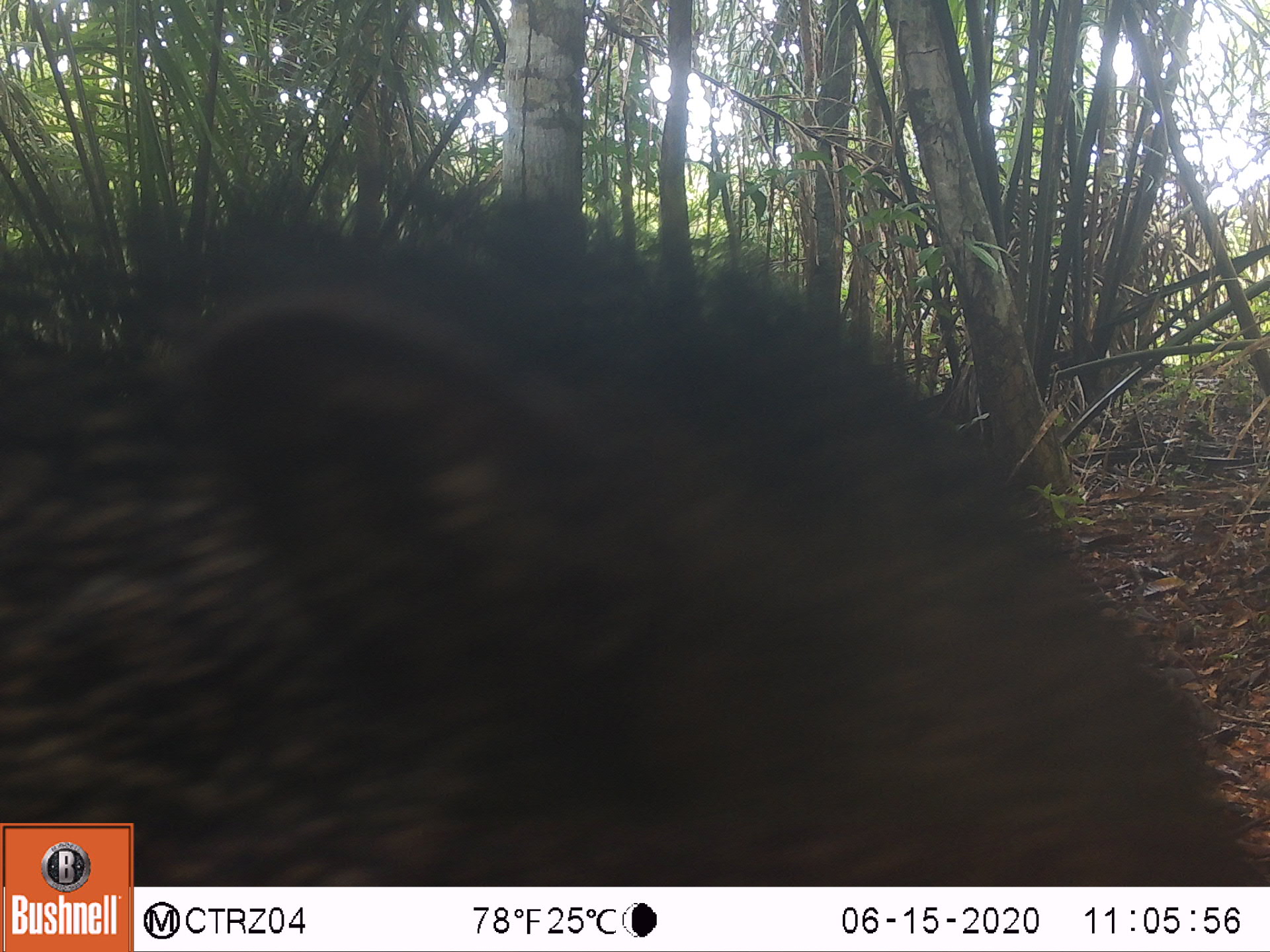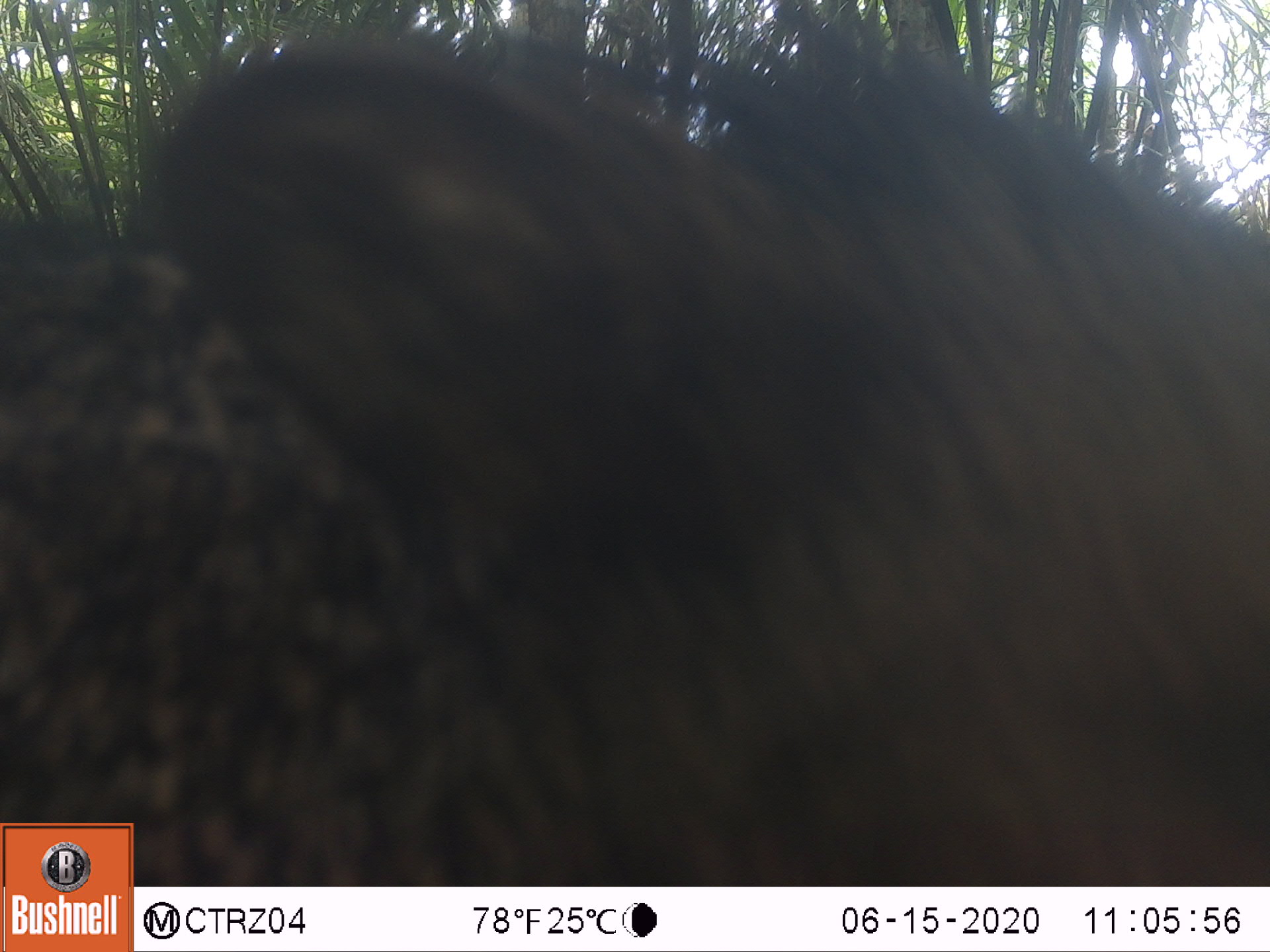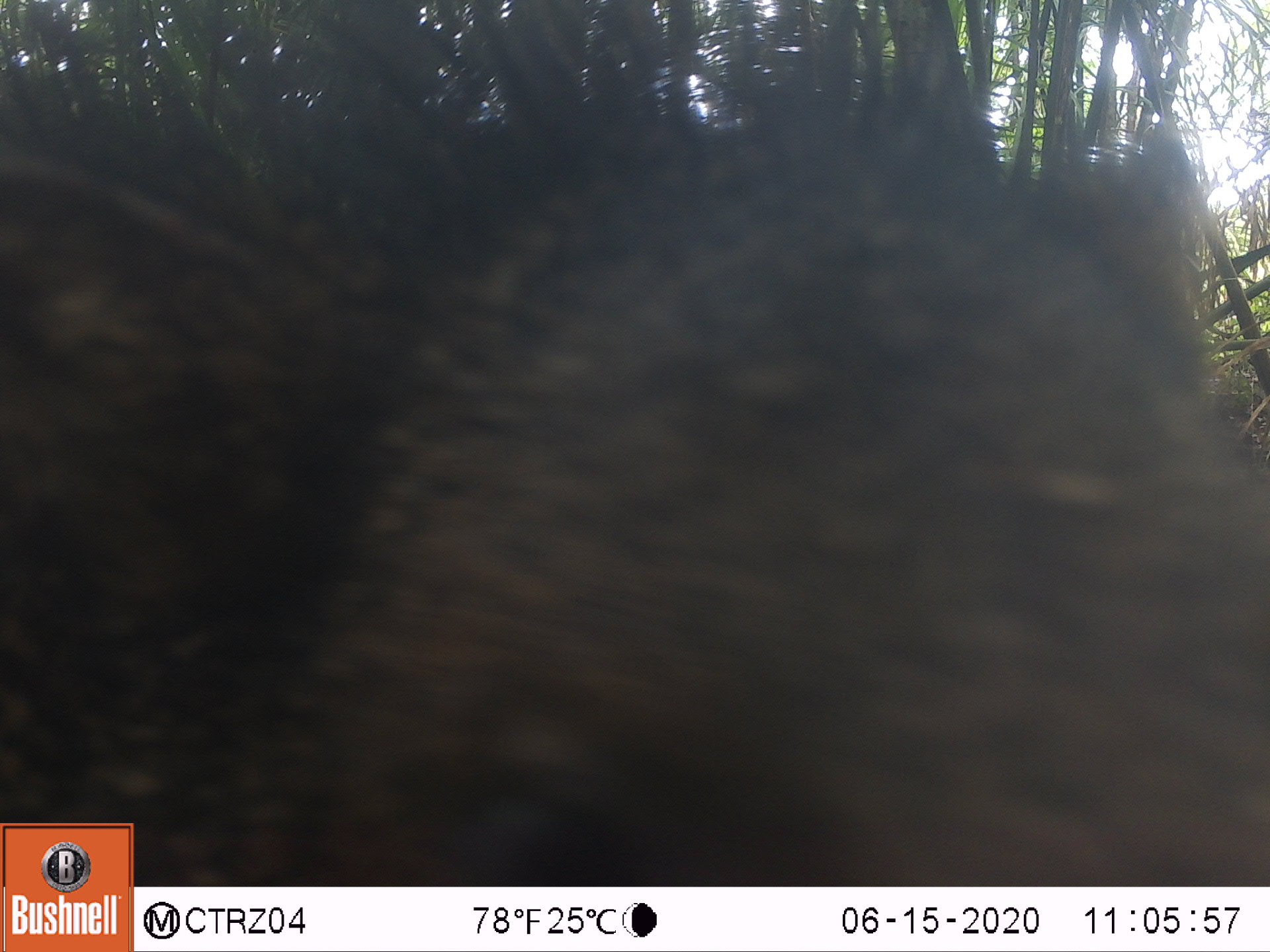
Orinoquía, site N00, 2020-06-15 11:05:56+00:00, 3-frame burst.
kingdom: Animalia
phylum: Chordata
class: Mammalia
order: Artiodactyla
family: Tayassuidae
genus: Pecari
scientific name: Pecari tajacu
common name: collared peccary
Collared peccary (Pecari tajacu).